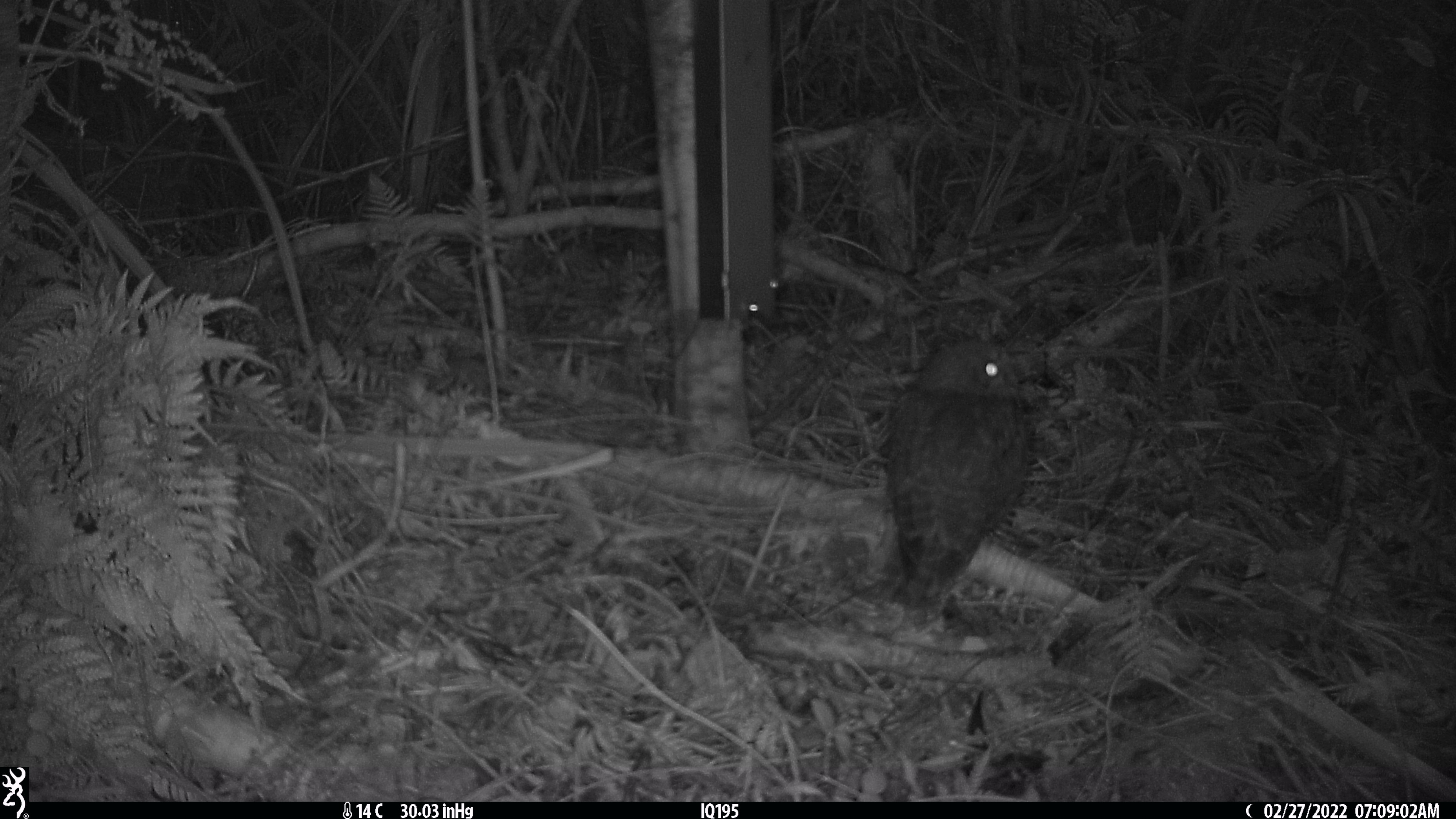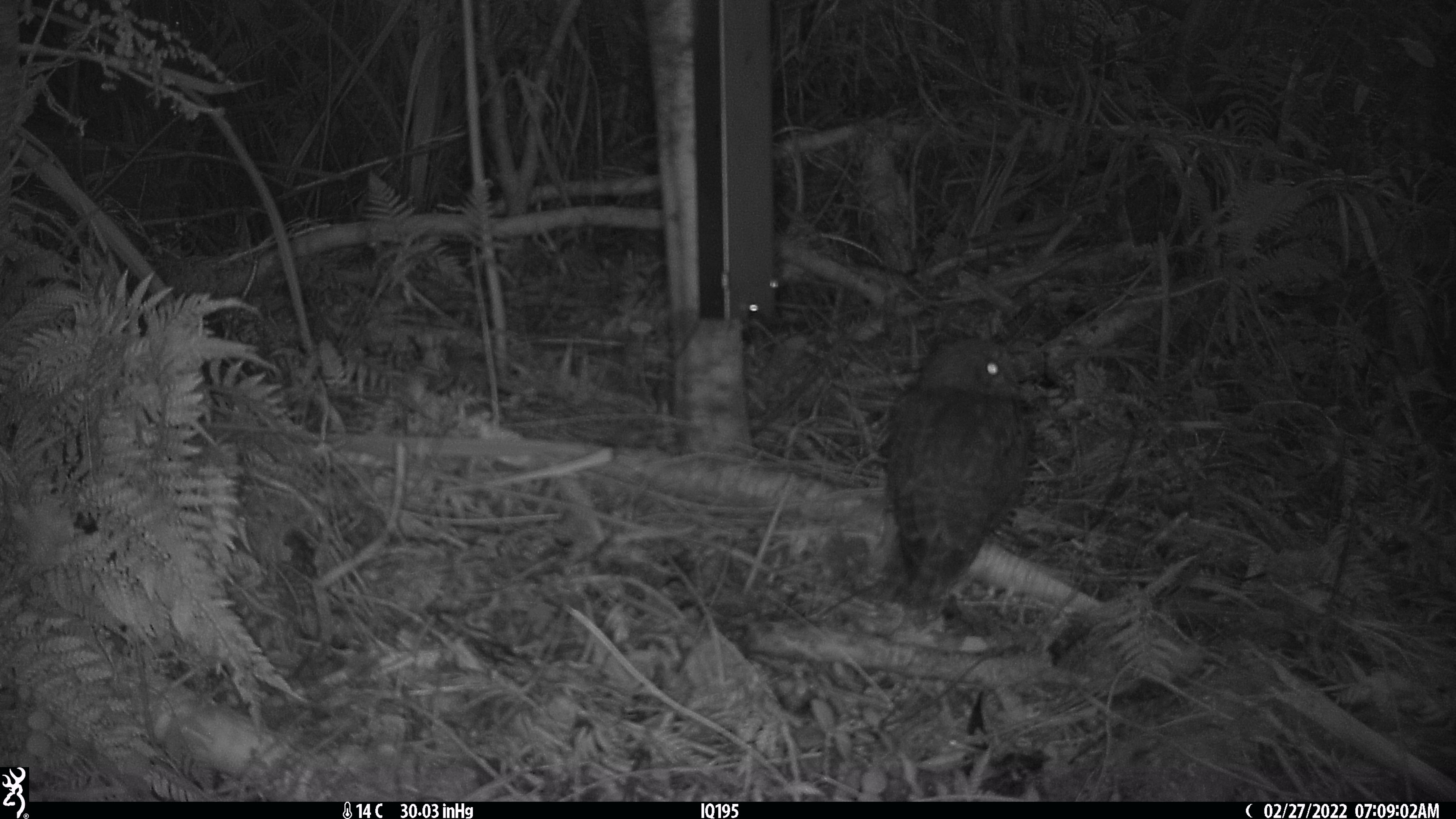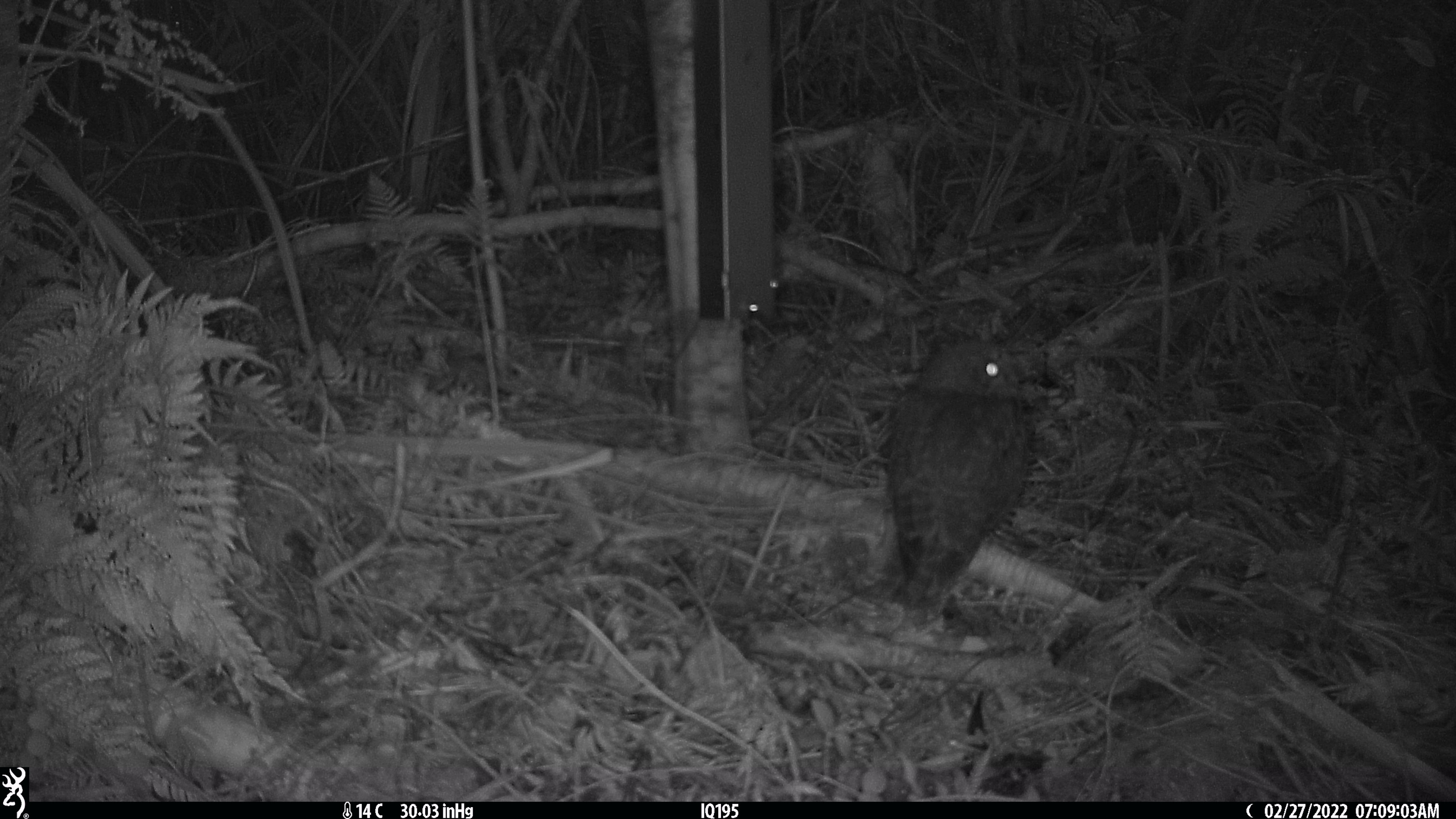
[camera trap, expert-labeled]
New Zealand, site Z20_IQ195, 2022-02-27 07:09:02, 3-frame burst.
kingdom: Animalia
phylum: Chordata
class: Aves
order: Strigiformes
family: Strigidae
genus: Ninox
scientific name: Ninox novaeseelandiae novaeseelandiae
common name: morepork